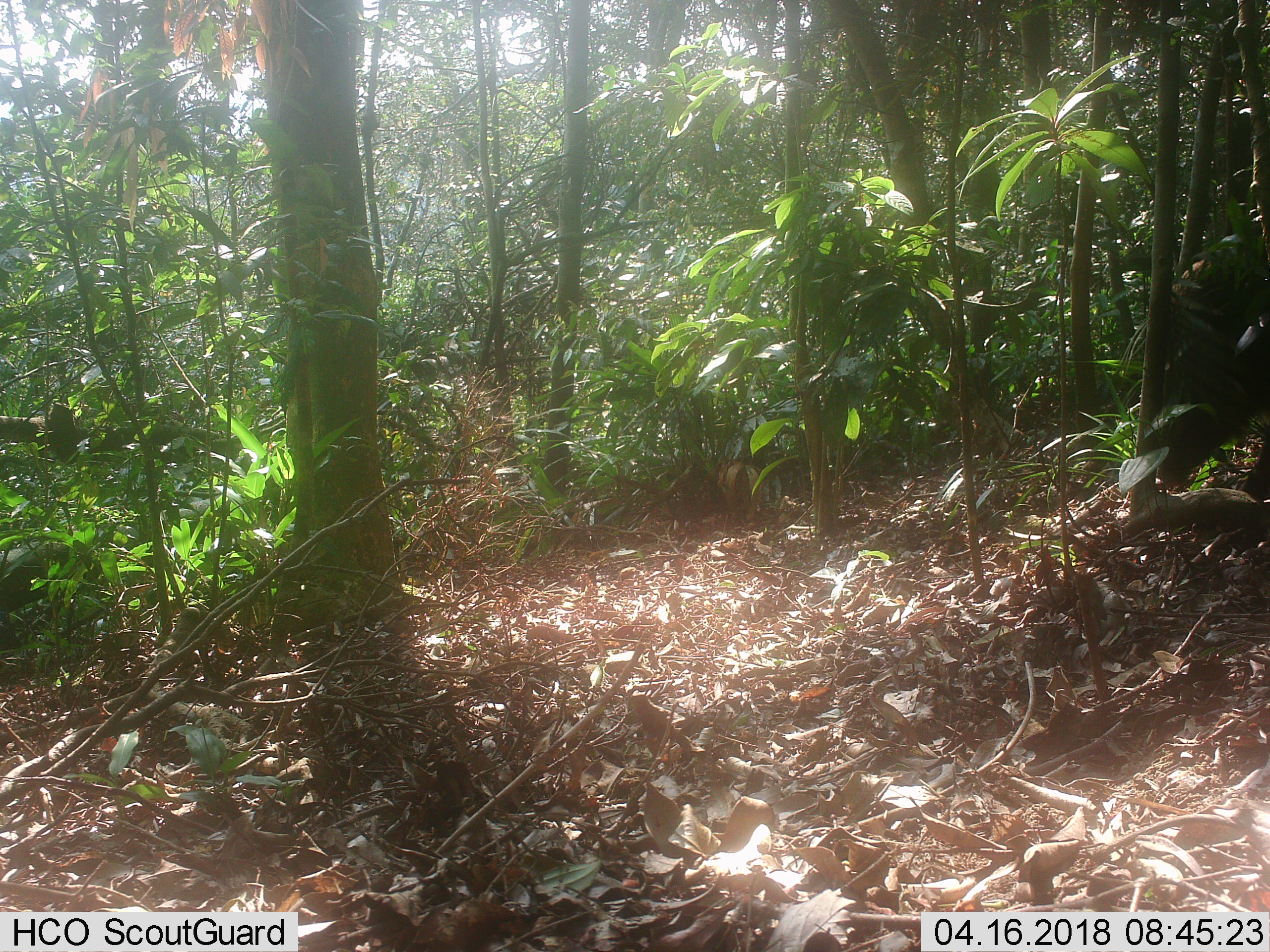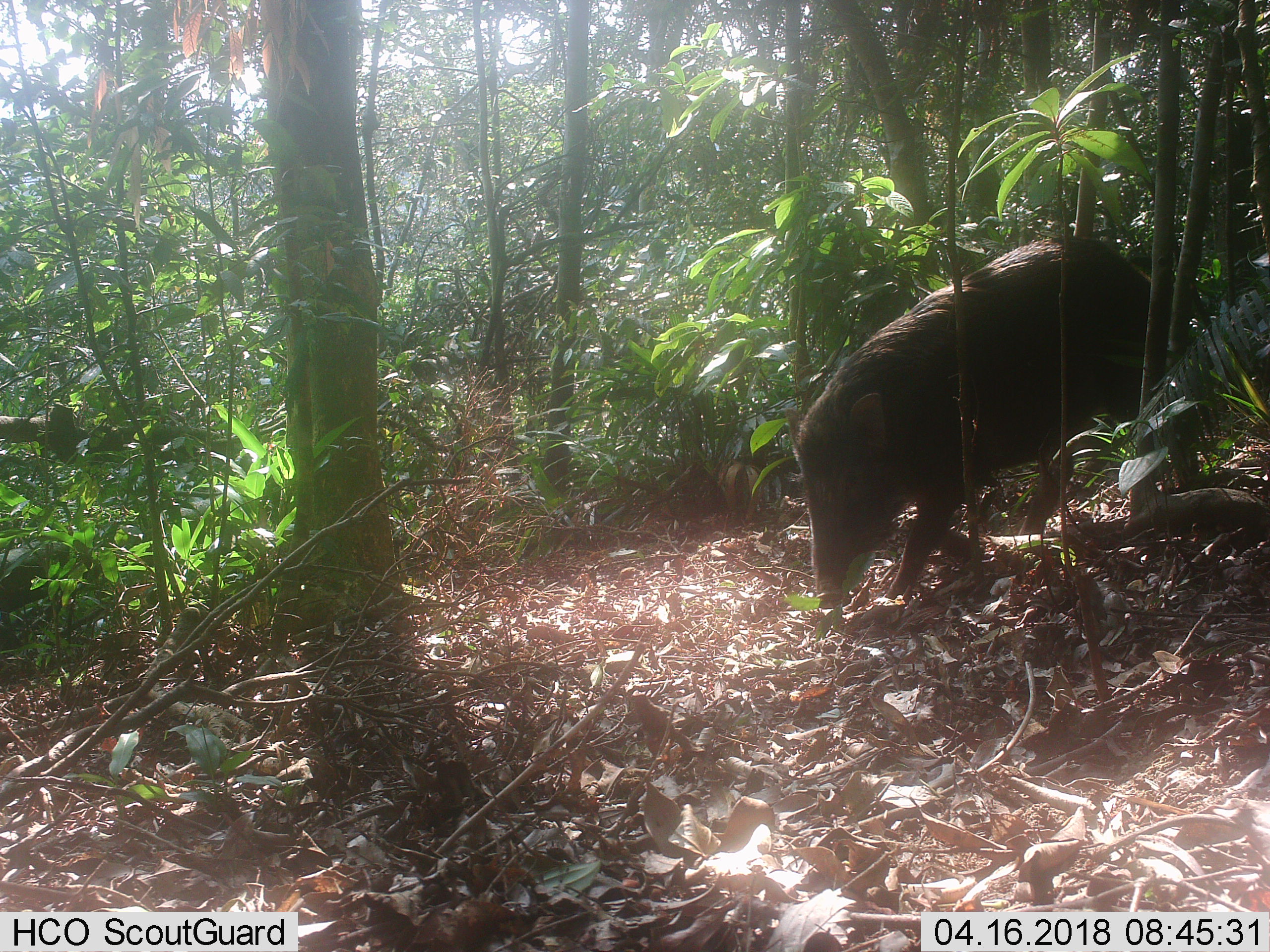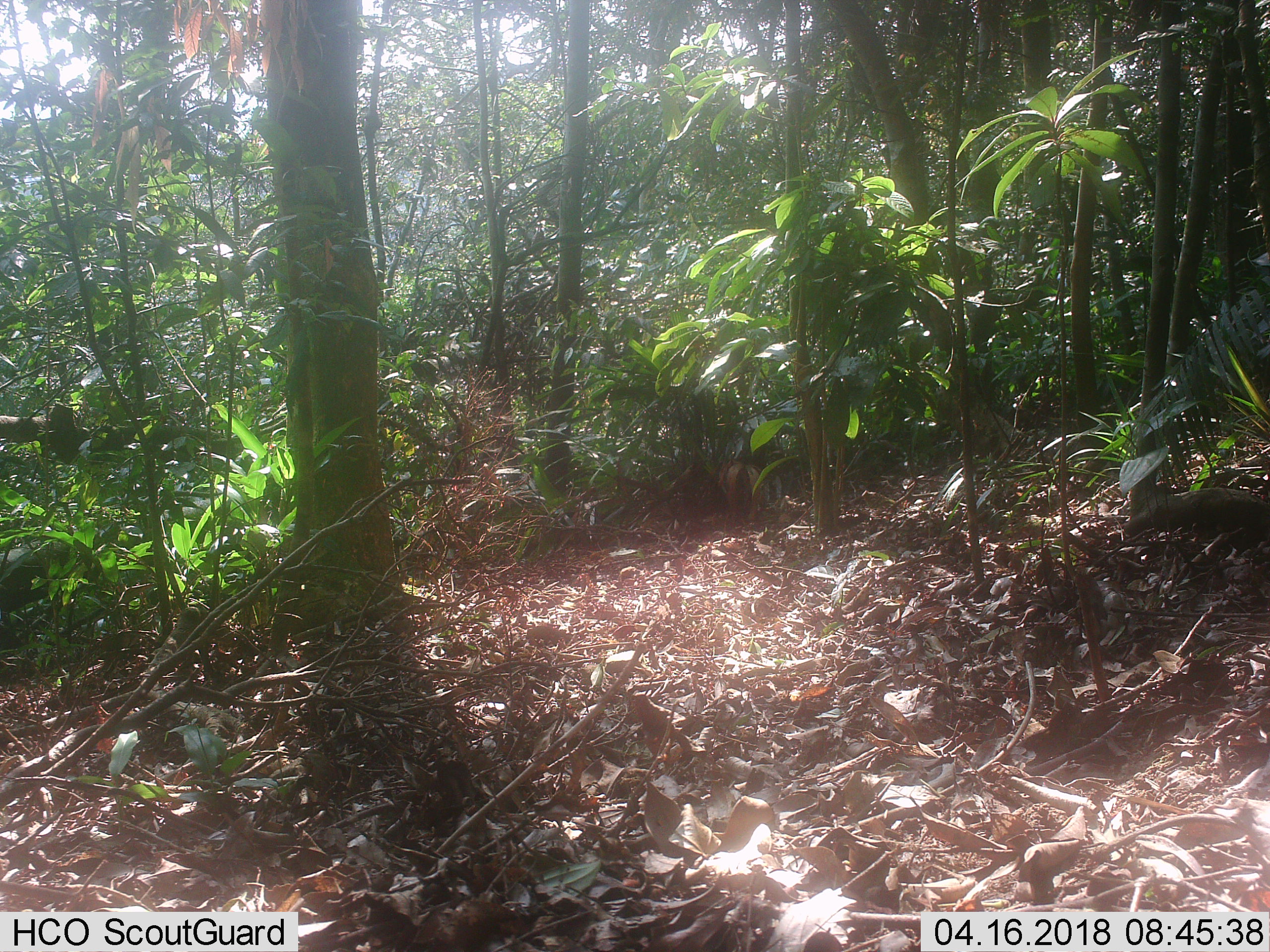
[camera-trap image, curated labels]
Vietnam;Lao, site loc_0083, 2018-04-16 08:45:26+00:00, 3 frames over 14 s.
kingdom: Animalia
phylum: Chordata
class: Mammalia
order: Artiodactyla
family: Suidae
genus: Sus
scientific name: Sus scrofa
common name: eurasian wild pig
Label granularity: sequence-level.